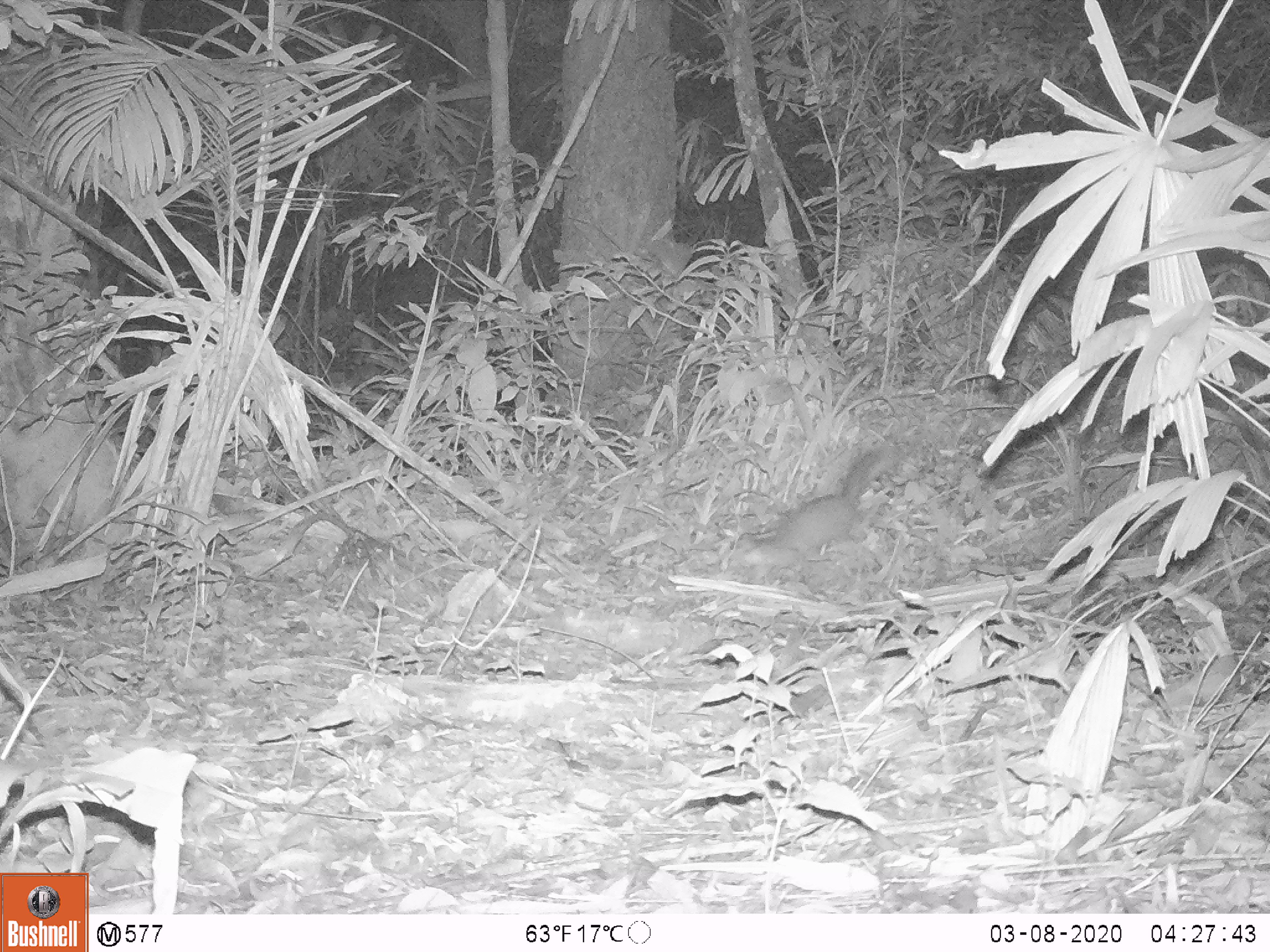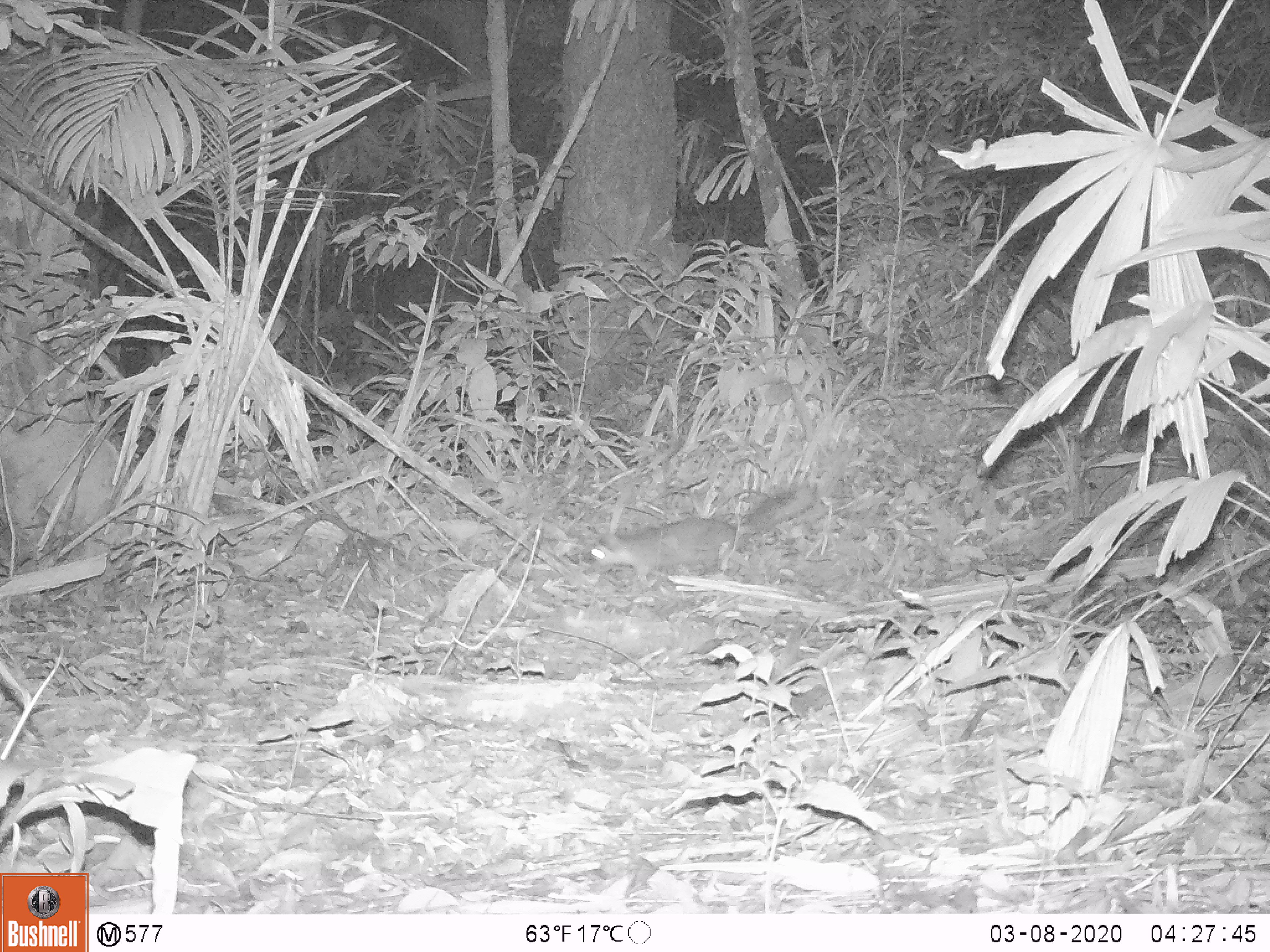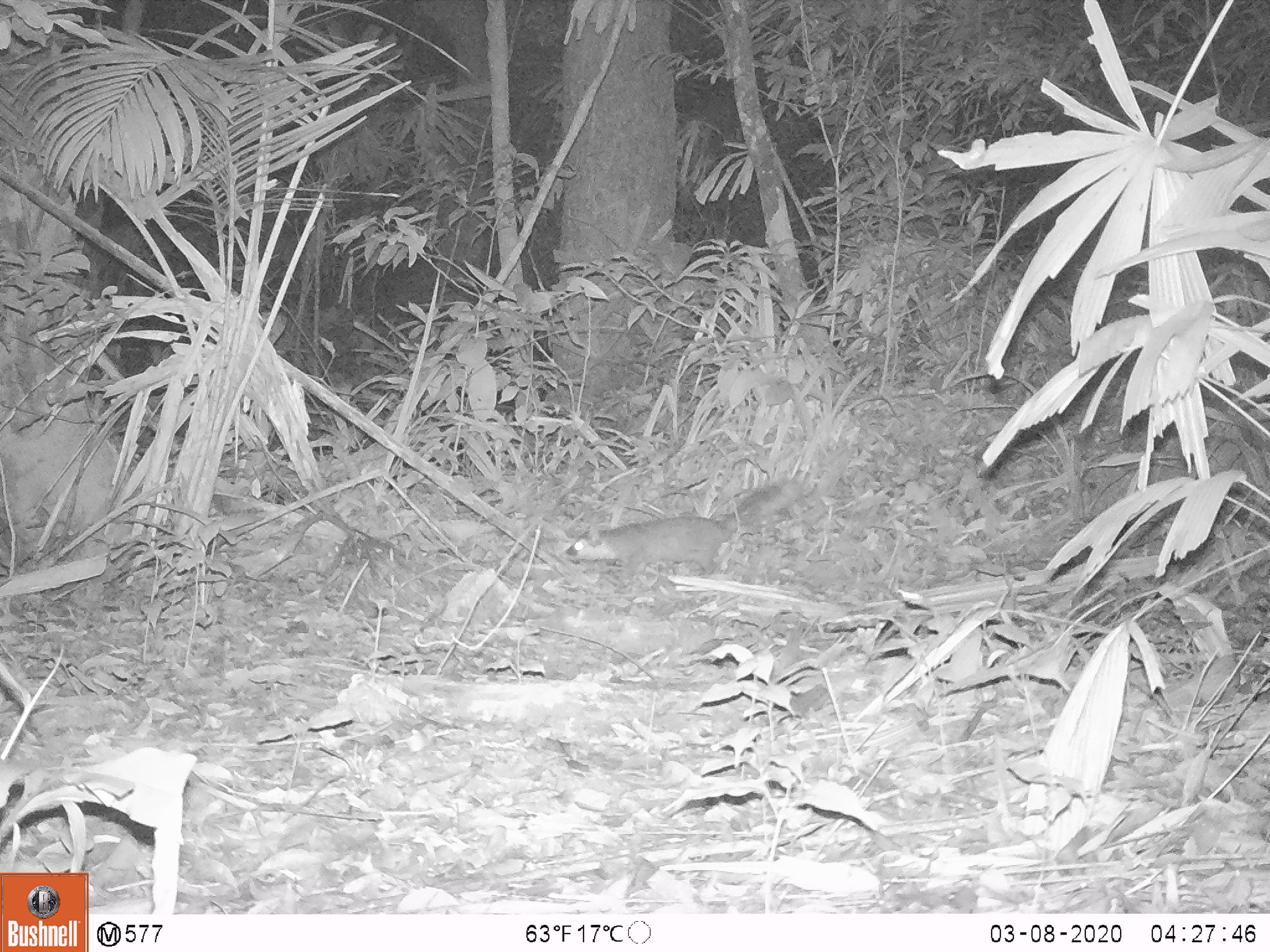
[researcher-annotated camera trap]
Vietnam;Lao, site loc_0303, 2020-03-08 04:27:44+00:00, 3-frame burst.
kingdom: Animalia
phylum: Chordata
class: Mammalia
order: Carnivora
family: Mustelidae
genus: Melogale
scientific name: Melogale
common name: ferret badger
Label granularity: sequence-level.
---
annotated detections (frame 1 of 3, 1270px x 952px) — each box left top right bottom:
ferret badger: 728 443 906 585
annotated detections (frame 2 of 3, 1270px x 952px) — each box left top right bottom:
ferret badger: 581 482 815 587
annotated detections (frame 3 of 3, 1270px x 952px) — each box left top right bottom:
ferret badger: 554 478 803 593